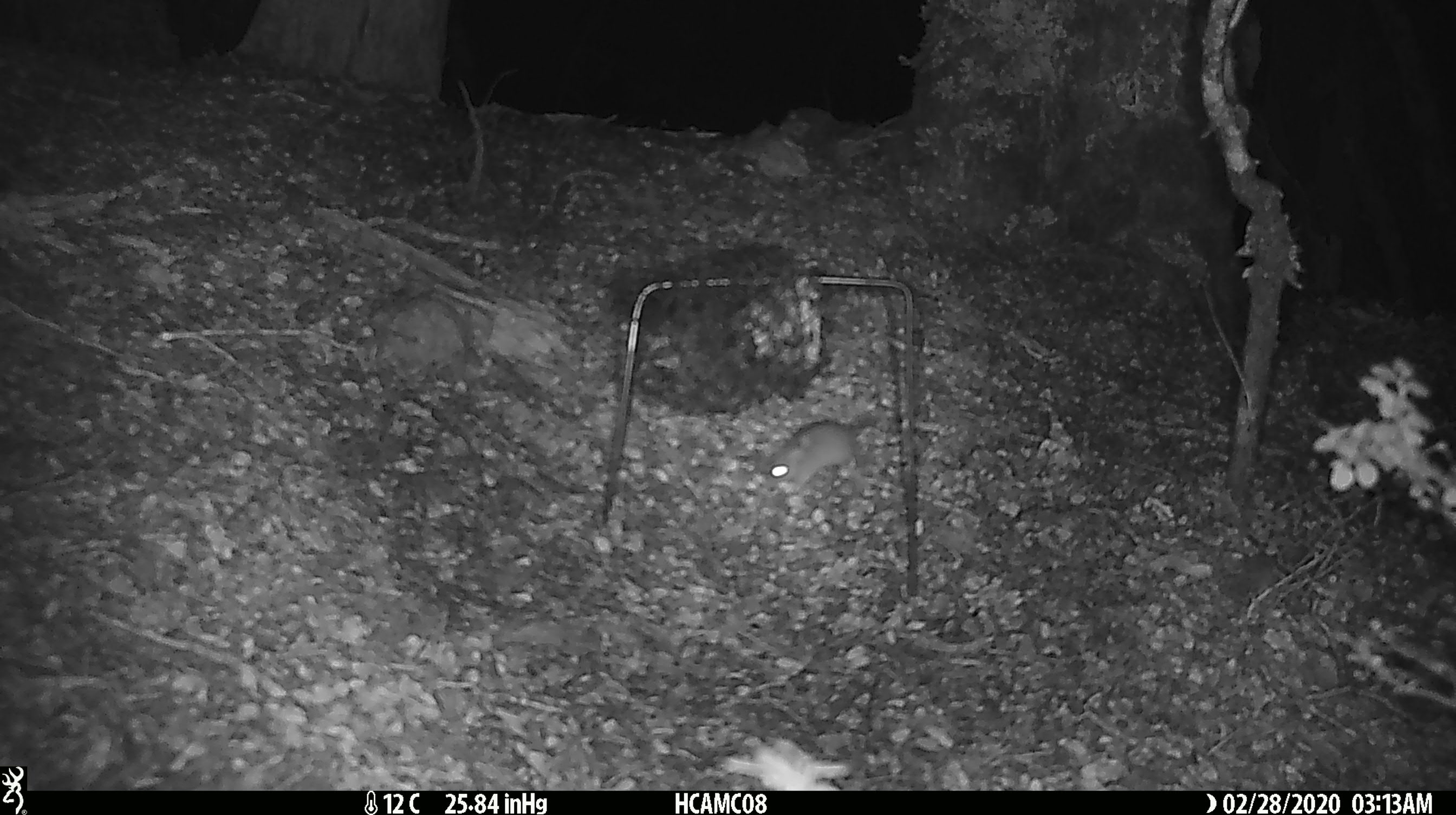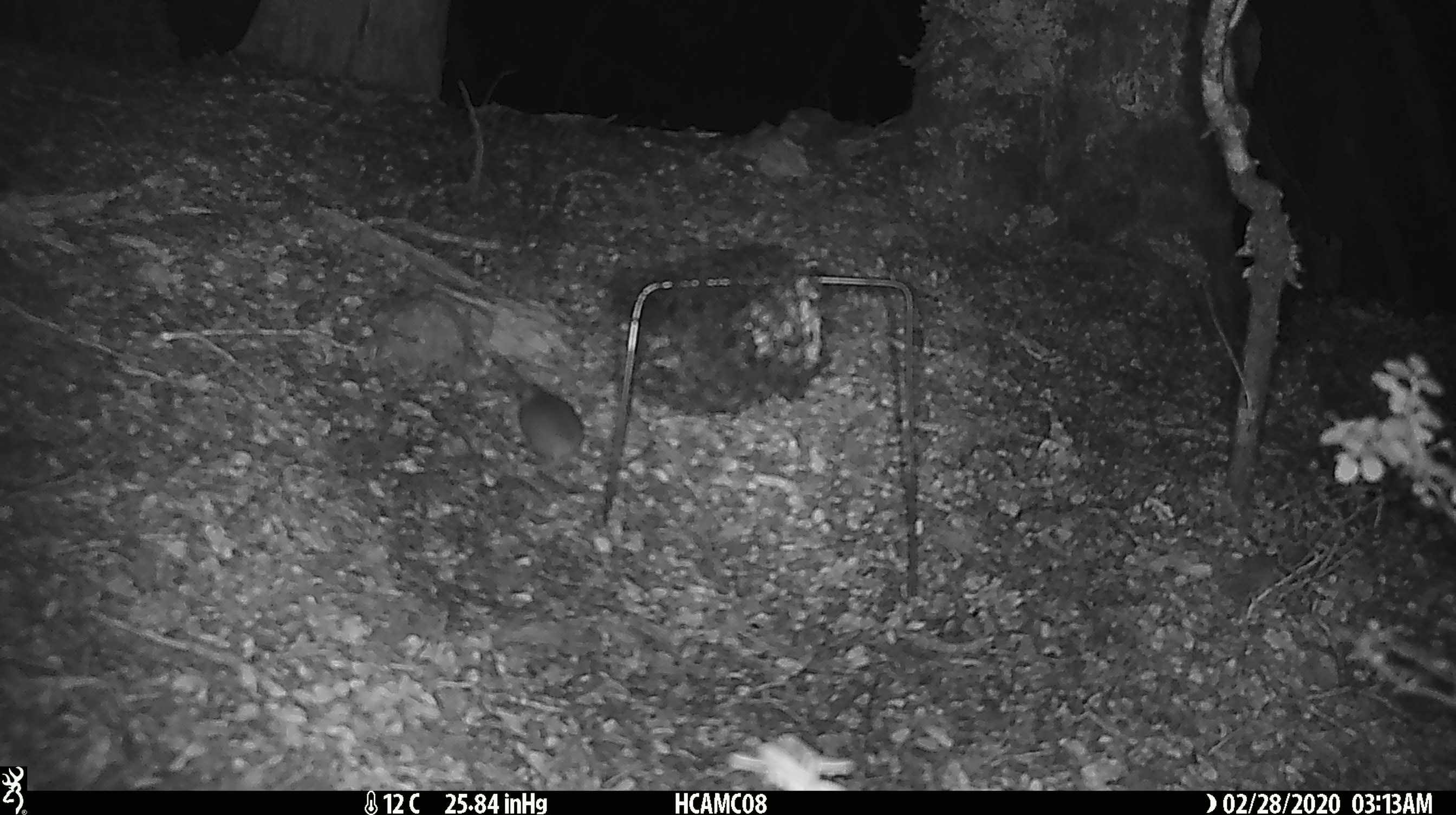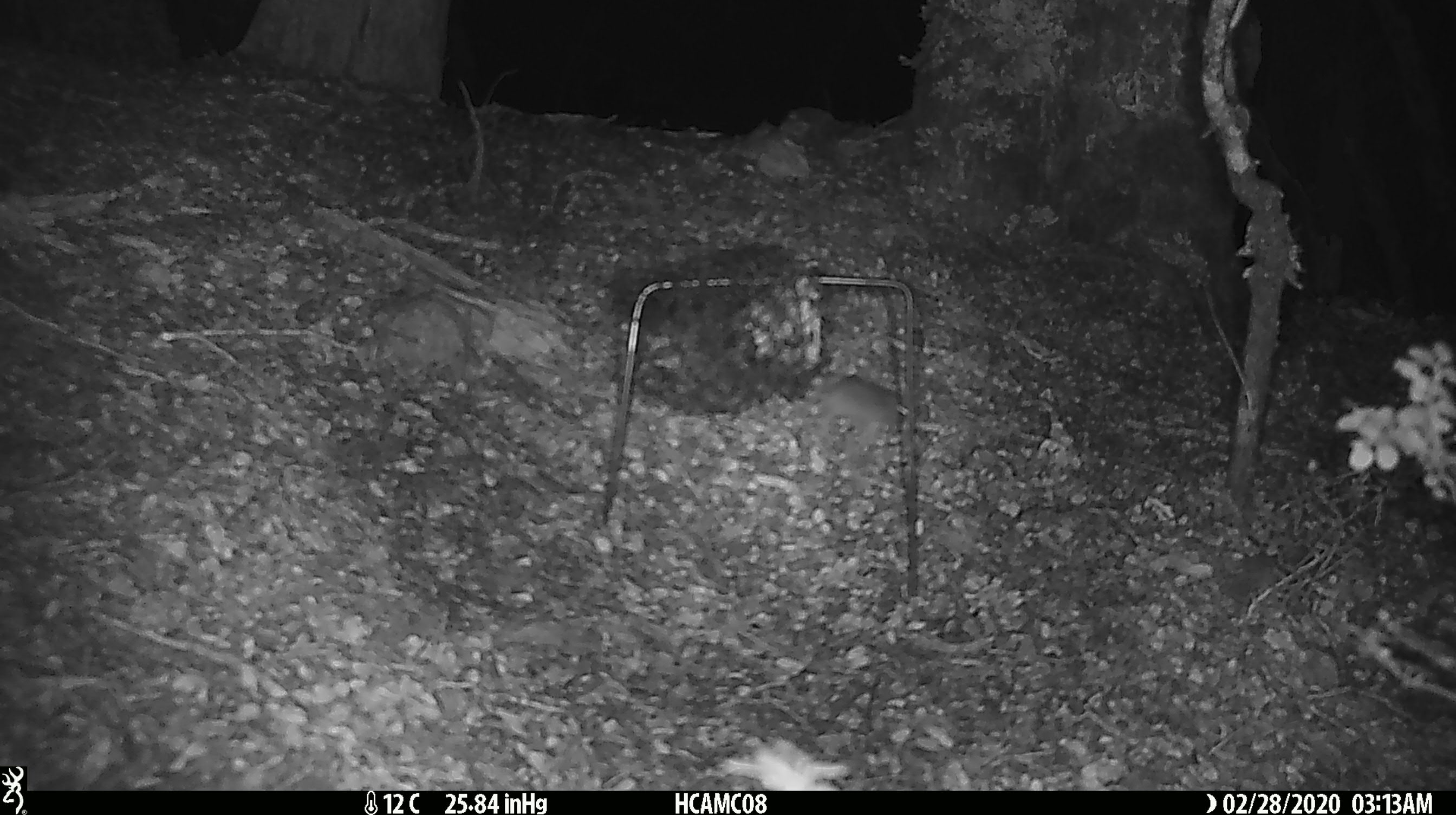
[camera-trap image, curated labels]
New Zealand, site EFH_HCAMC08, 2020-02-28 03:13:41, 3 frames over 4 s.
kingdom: Animalia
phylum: Chordata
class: Mammalia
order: Rodentia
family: Muridae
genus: Mus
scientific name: Mus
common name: mouse